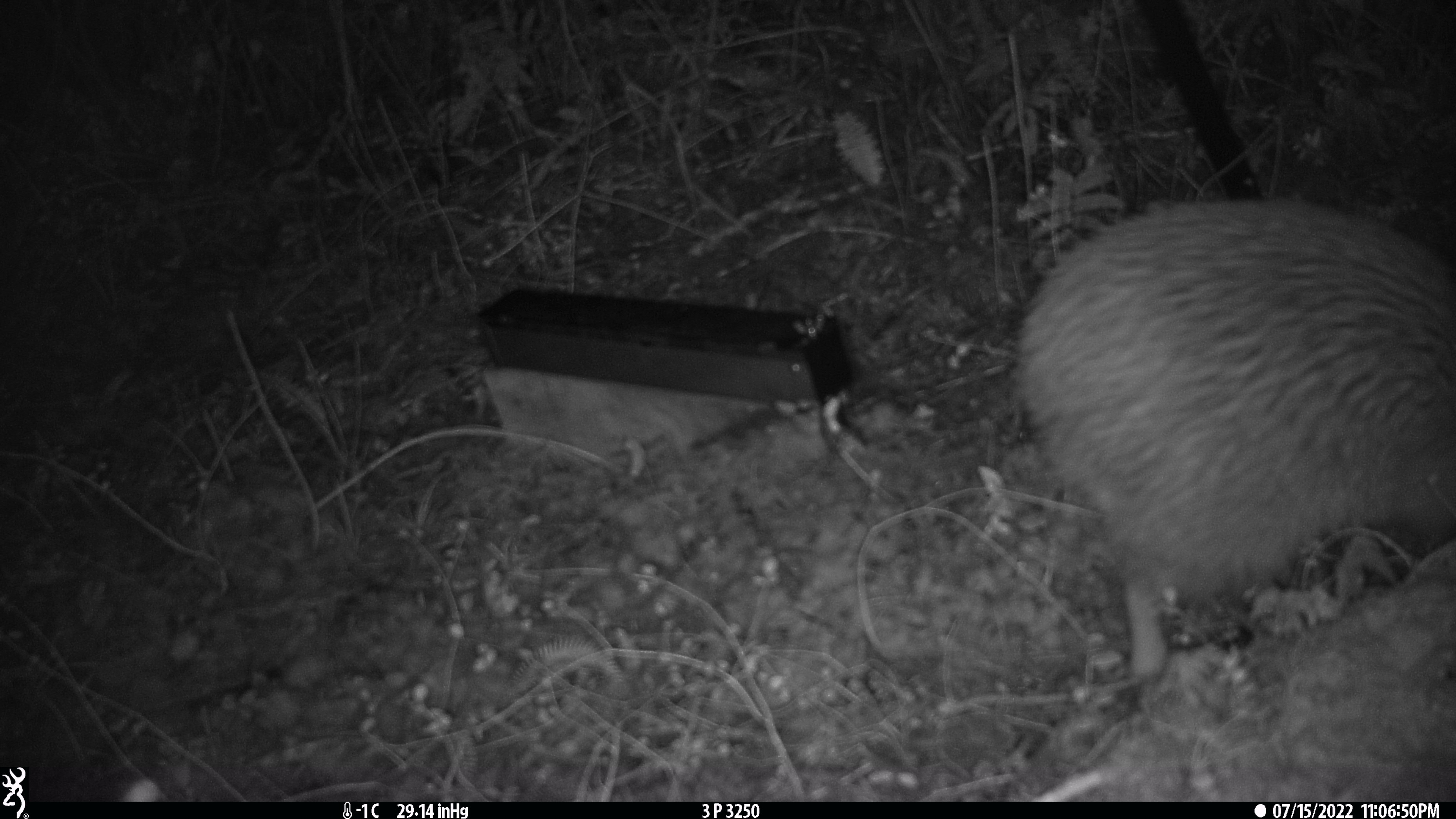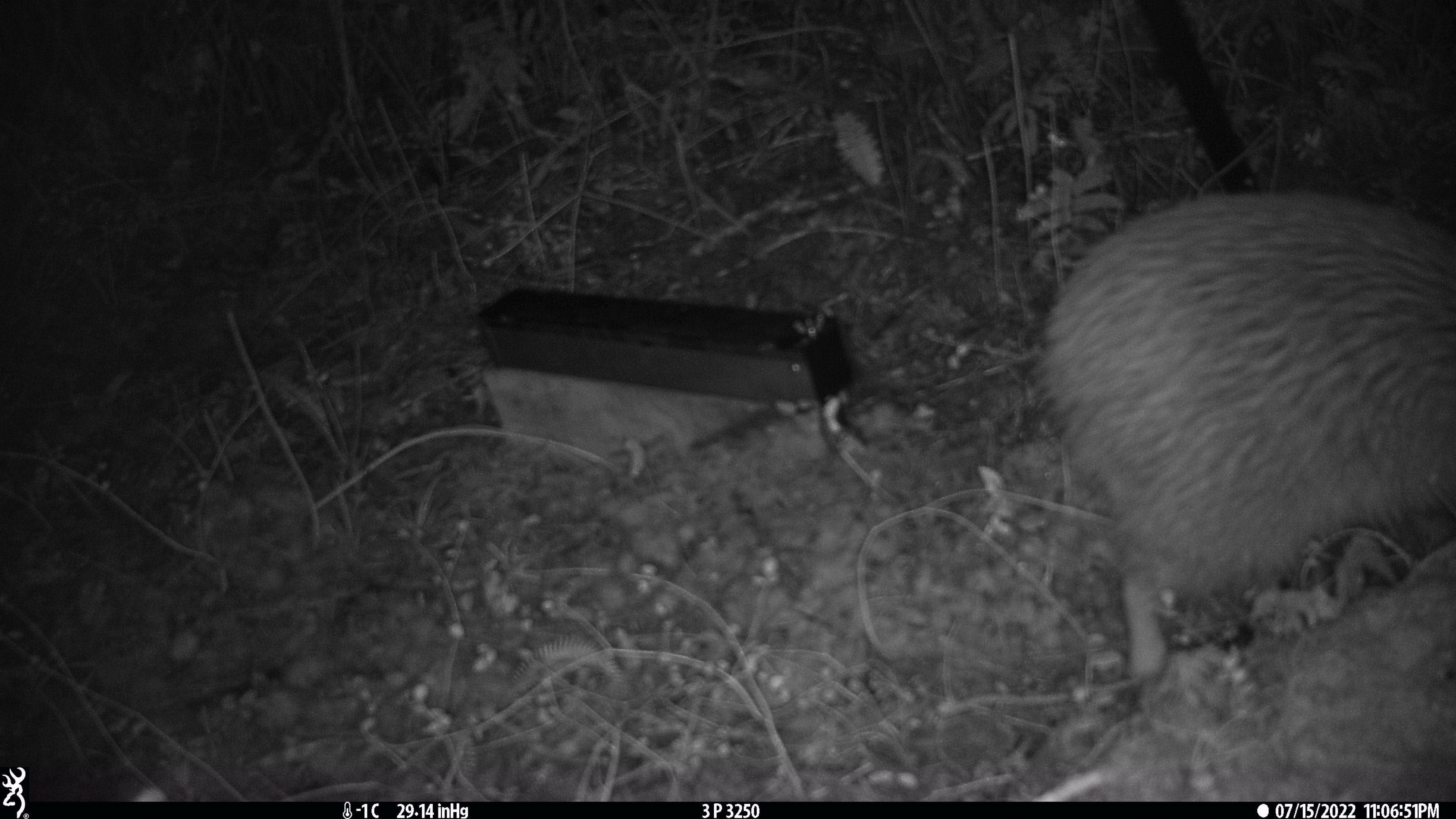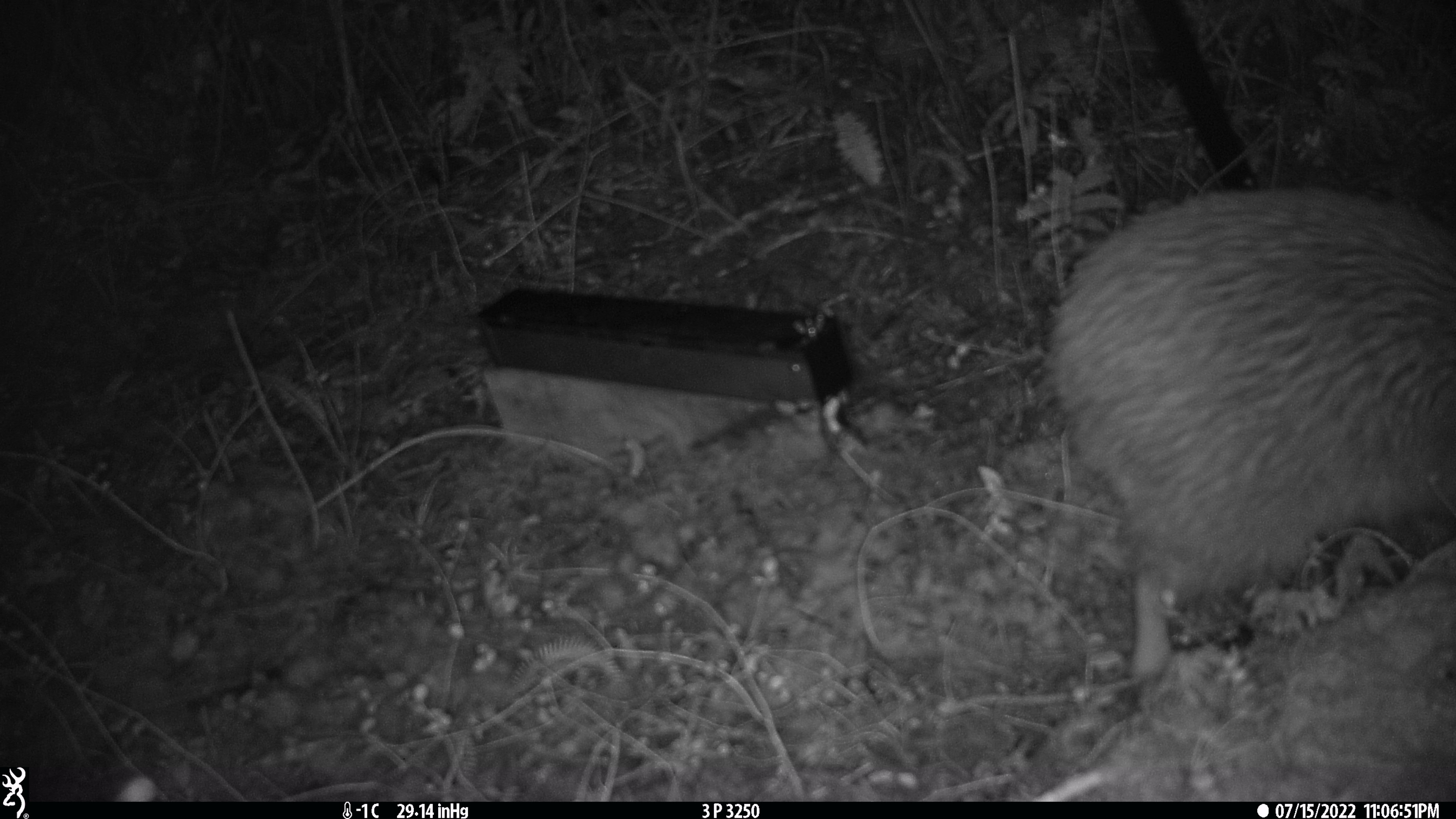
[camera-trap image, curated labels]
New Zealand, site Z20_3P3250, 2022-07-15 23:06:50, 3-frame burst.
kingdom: Animalia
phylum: Chordata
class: Aves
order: Apterygiformes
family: Apterygidae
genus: Apteryx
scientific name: Apteryx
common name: kiwi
Kiwi (Apteryx).